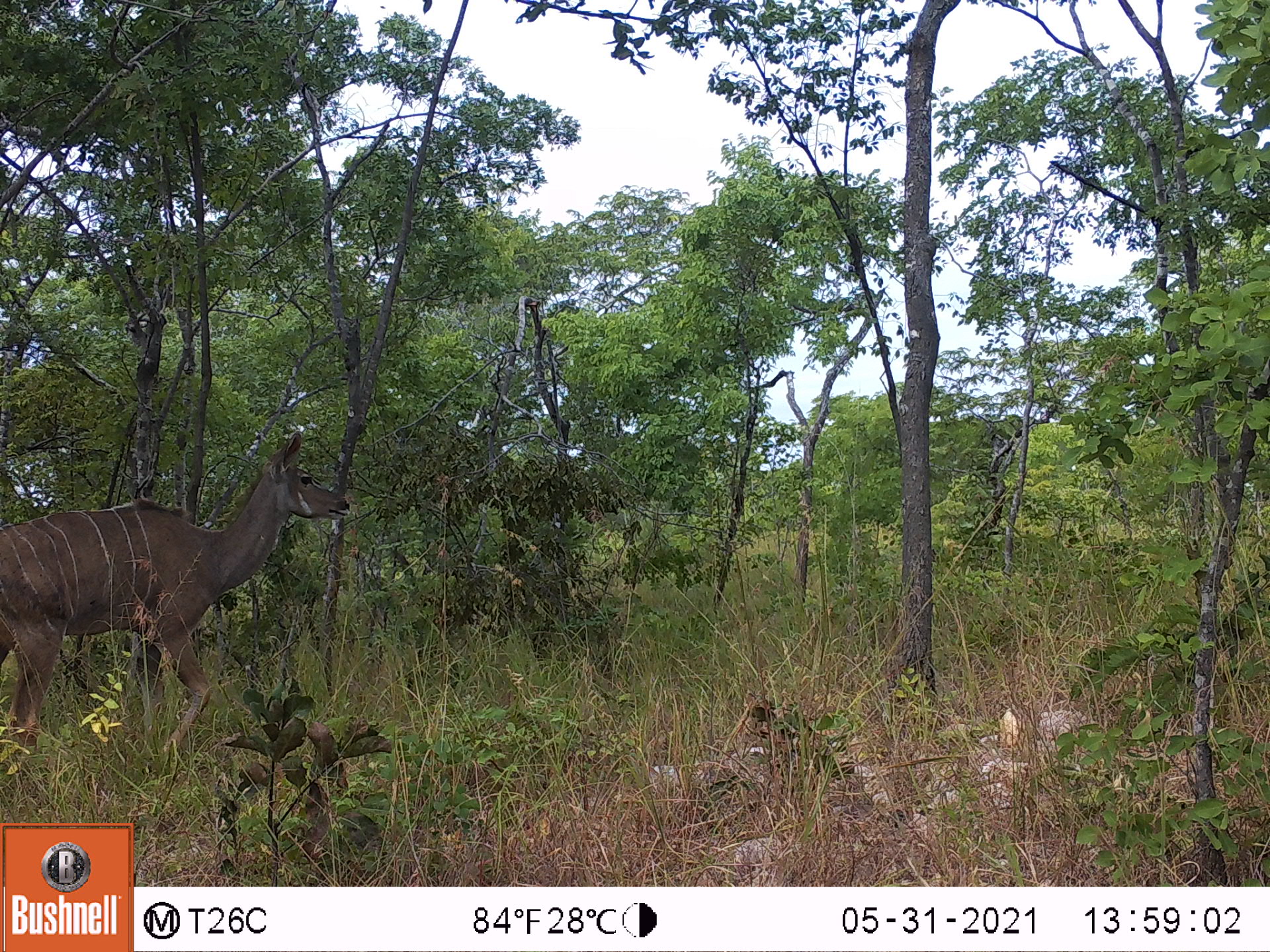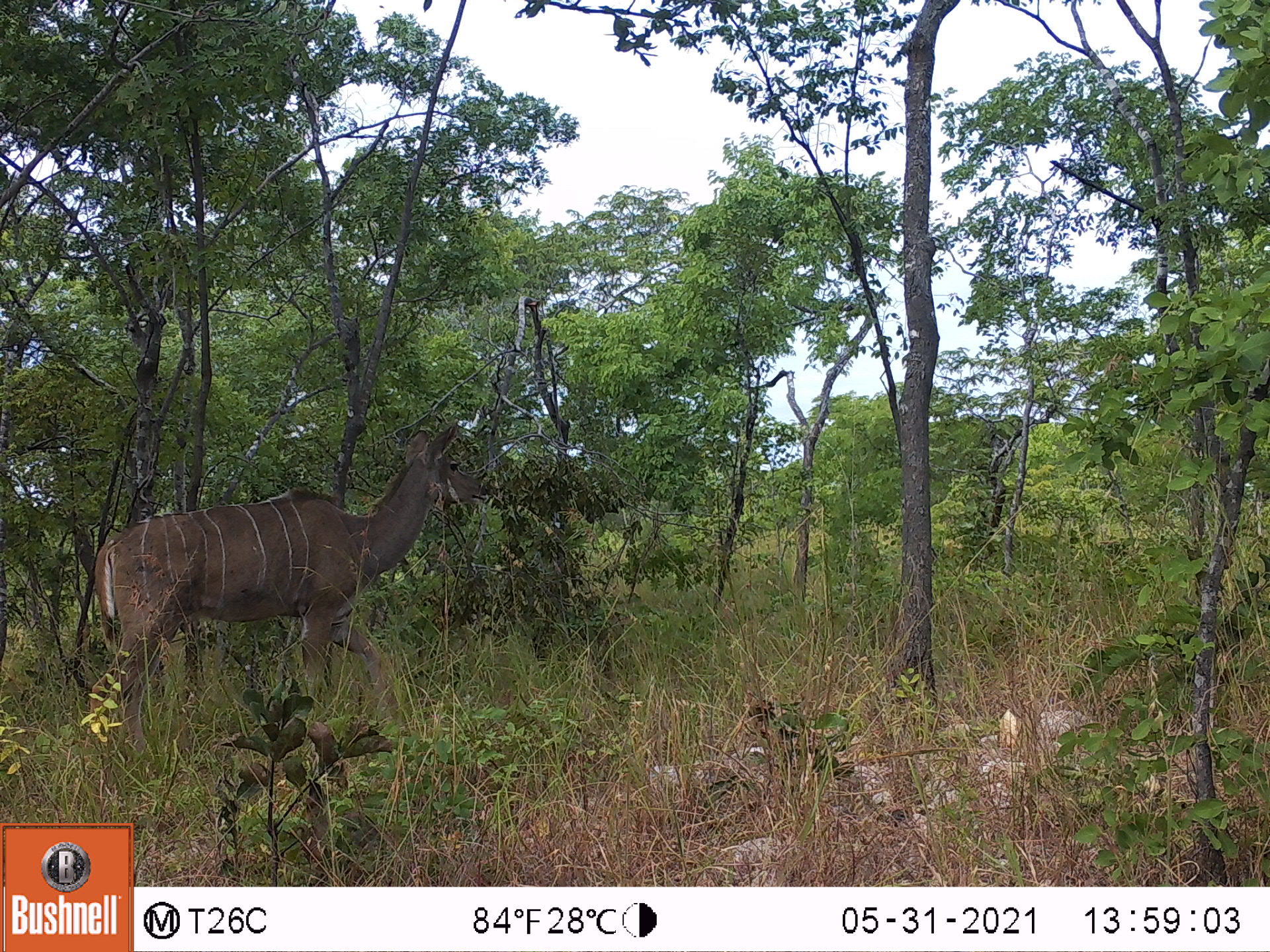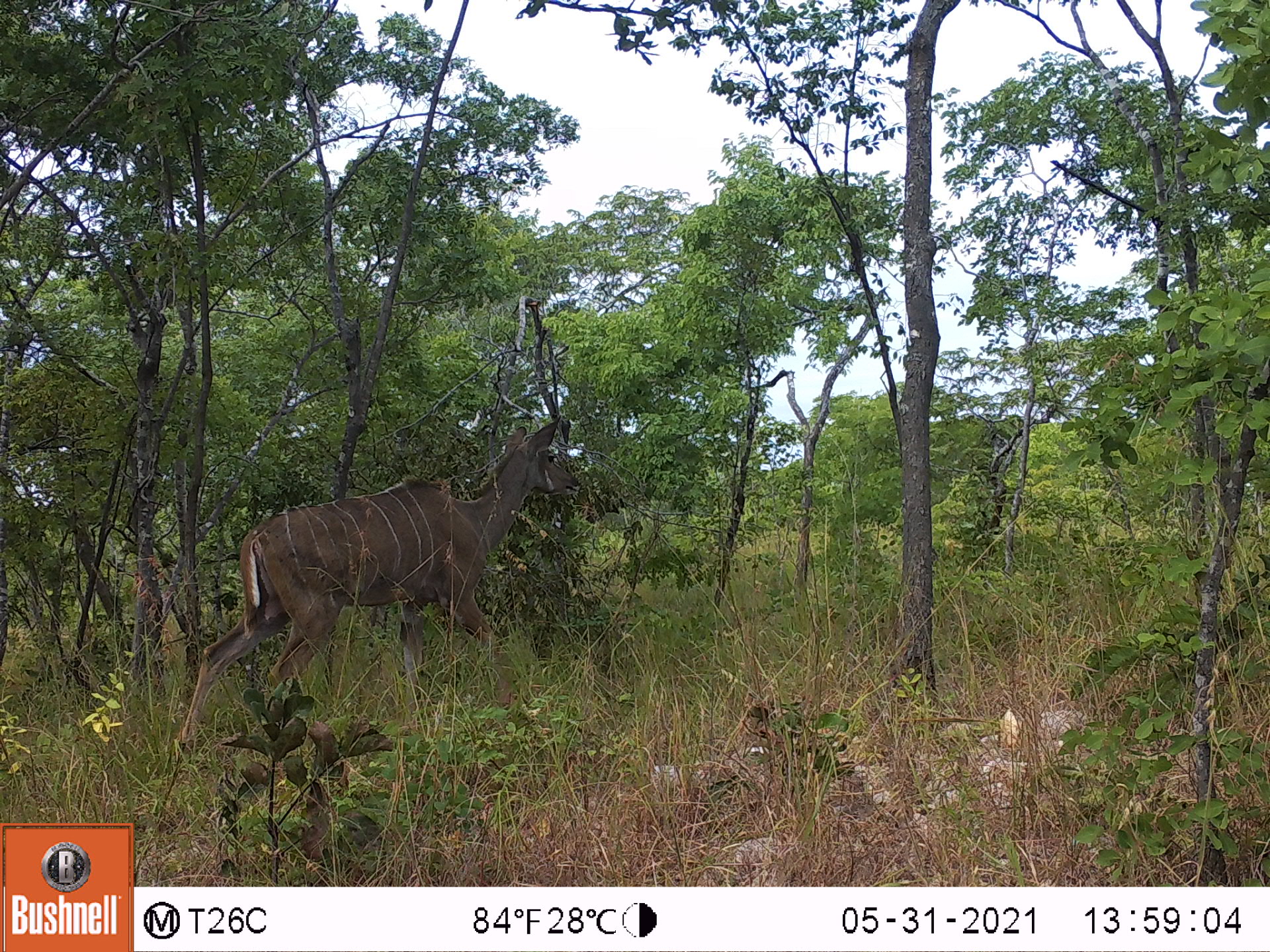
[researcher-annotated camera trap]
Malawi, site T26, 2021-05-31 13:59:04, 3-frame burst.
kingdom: Animalia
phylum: Chordata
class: Mammalia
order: Artiodactyla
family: Bovidae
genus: Tragelaphus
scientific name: Tragelaphus strepsiceros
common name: greater kudu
Greater kudu (Tragelaphus strepsiceros), count 1.